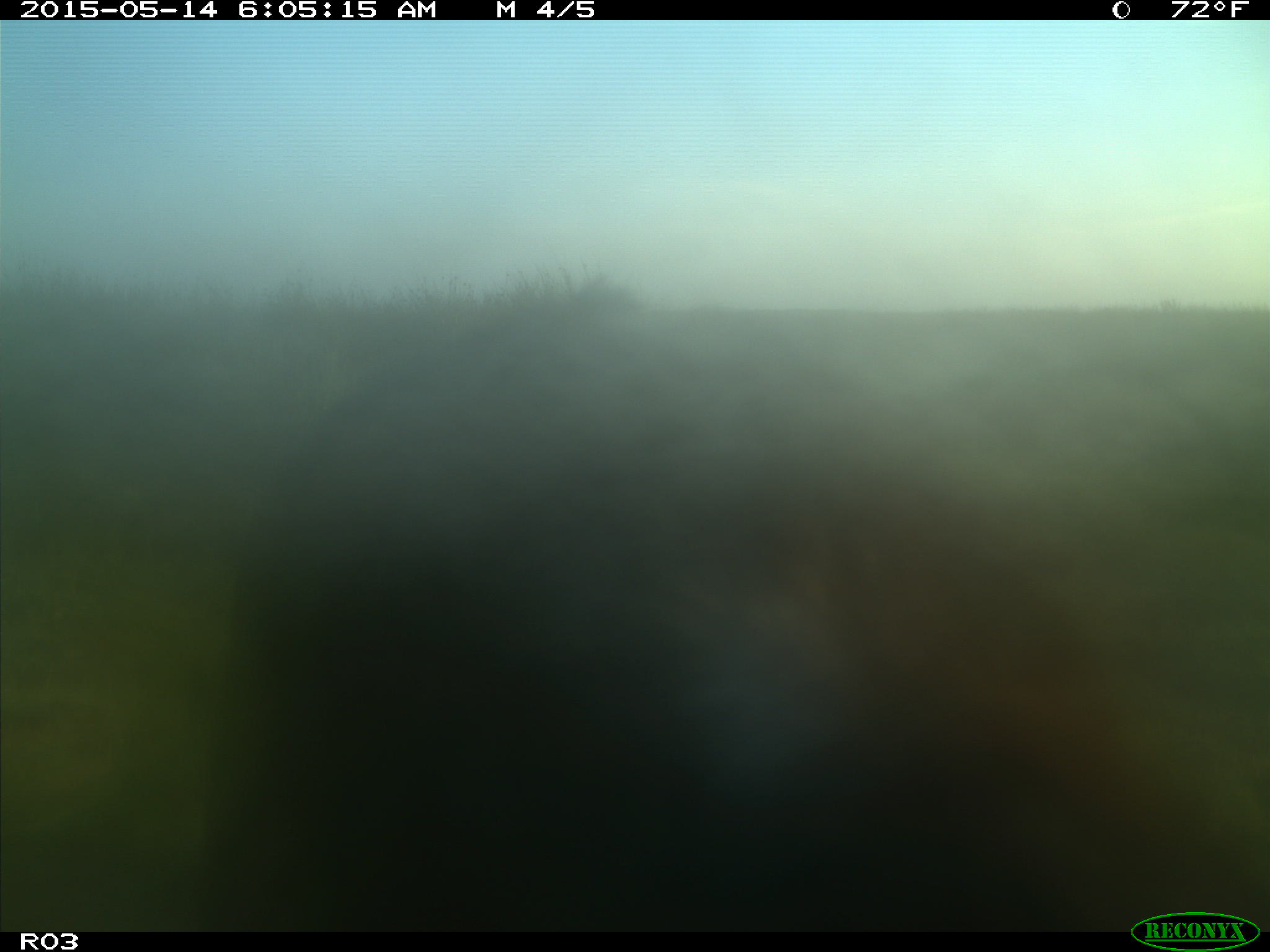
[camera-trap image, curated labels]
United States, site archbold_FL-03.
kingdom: Animalia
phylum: Chordata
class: Mammalia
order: Artiodactyla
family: Bovidae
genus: Bos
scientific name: Bos taurus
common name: domestic cow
Bos taurus (domestic cow).